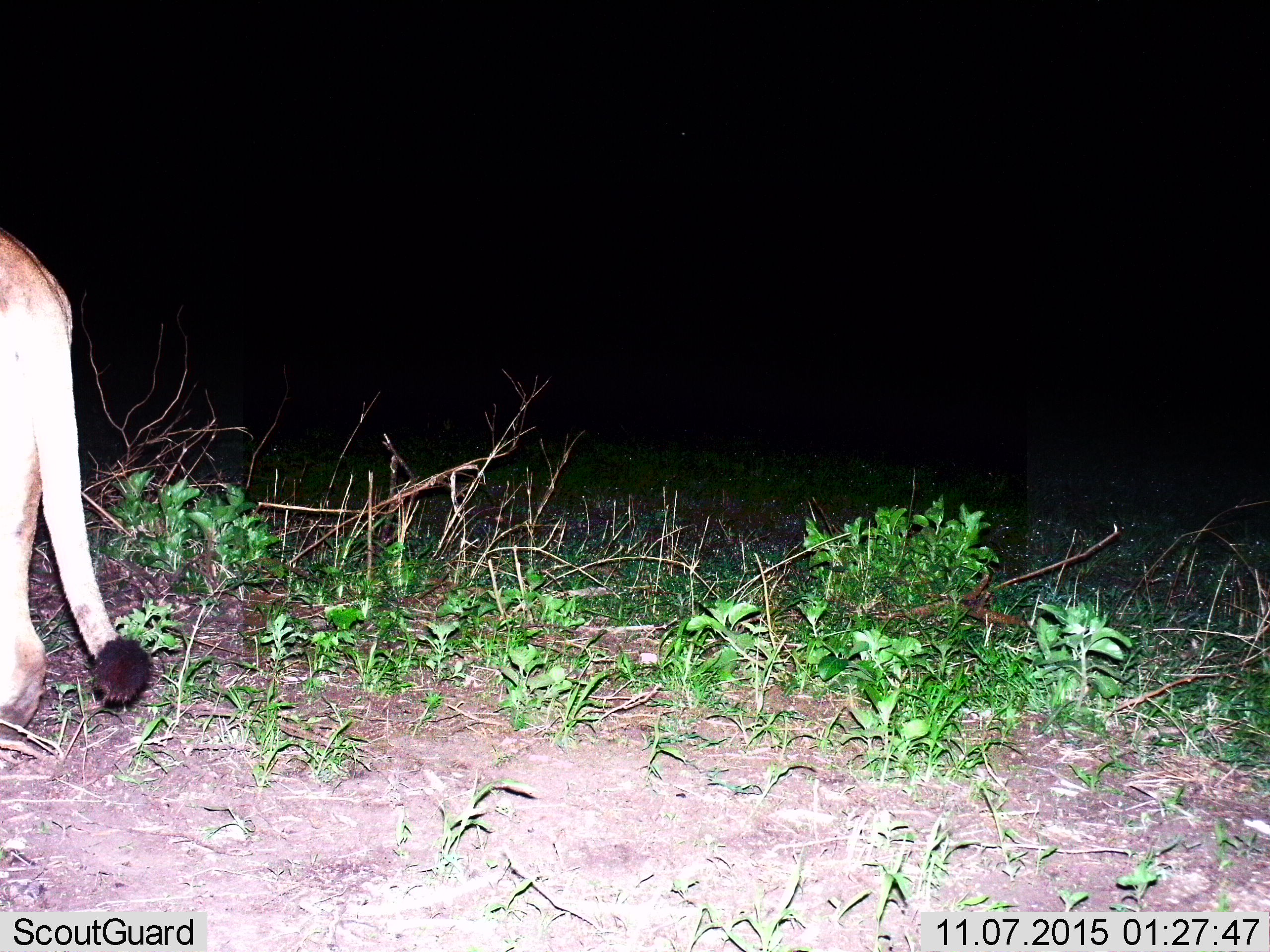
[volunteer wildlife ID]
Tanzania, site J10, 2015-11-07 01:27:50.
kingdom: Animalia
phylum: Chordata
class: Mammalia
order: Carnivora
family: Felidae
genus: Panthera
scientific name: Panthera leo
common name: lion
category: lionfemale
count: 1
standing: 83%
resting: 0%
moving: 17%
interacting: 0%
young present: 0%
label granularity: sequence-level